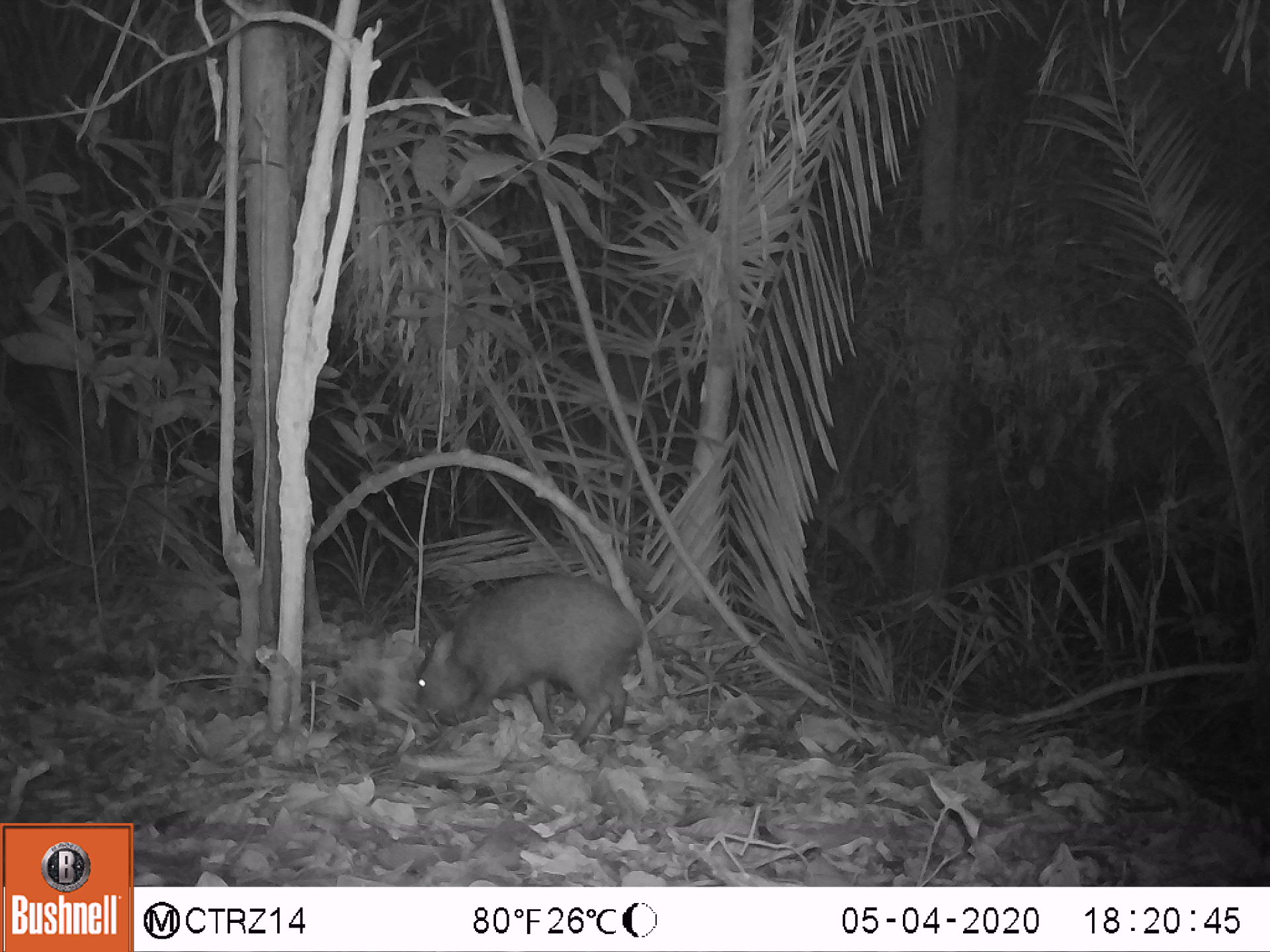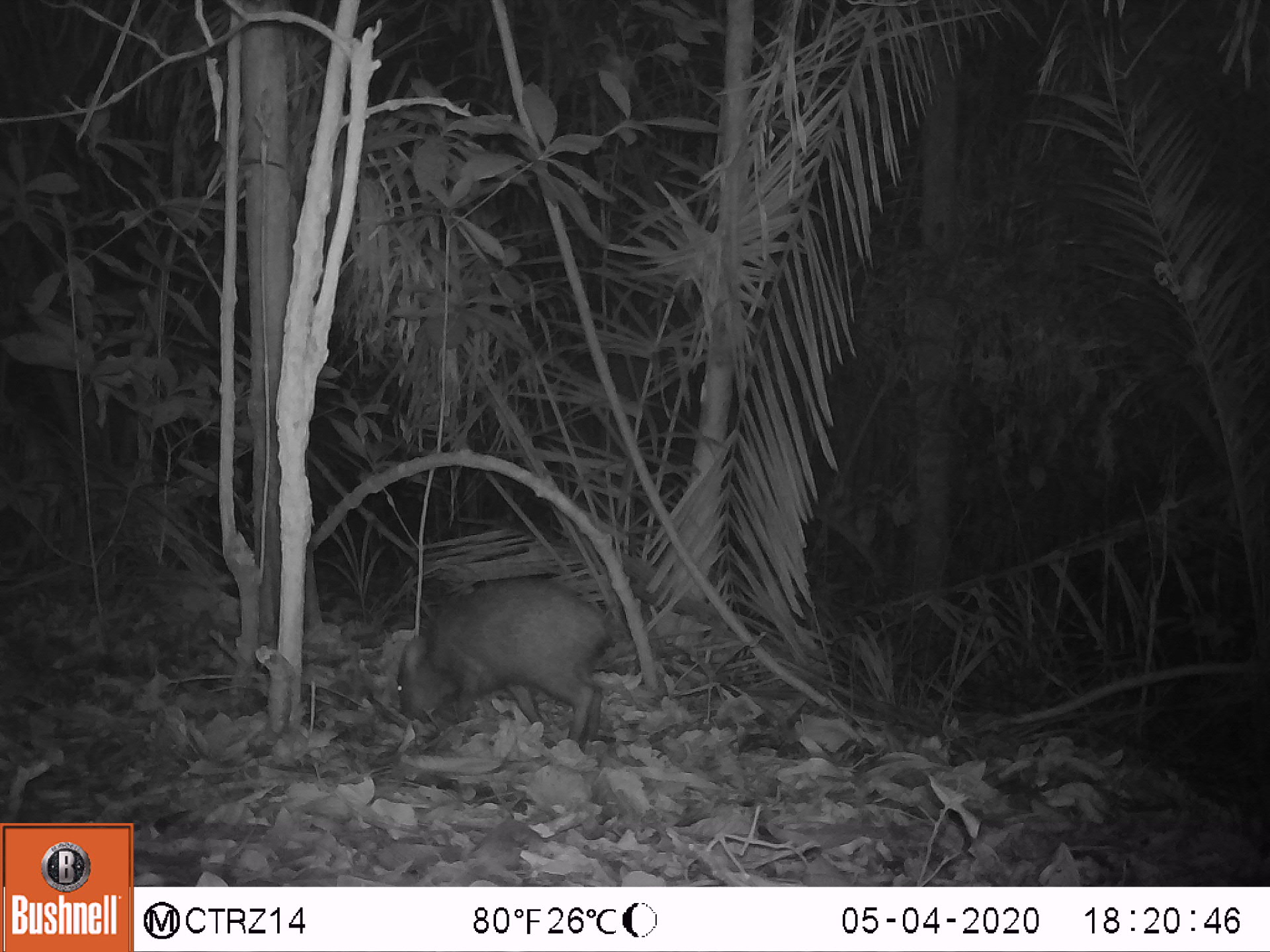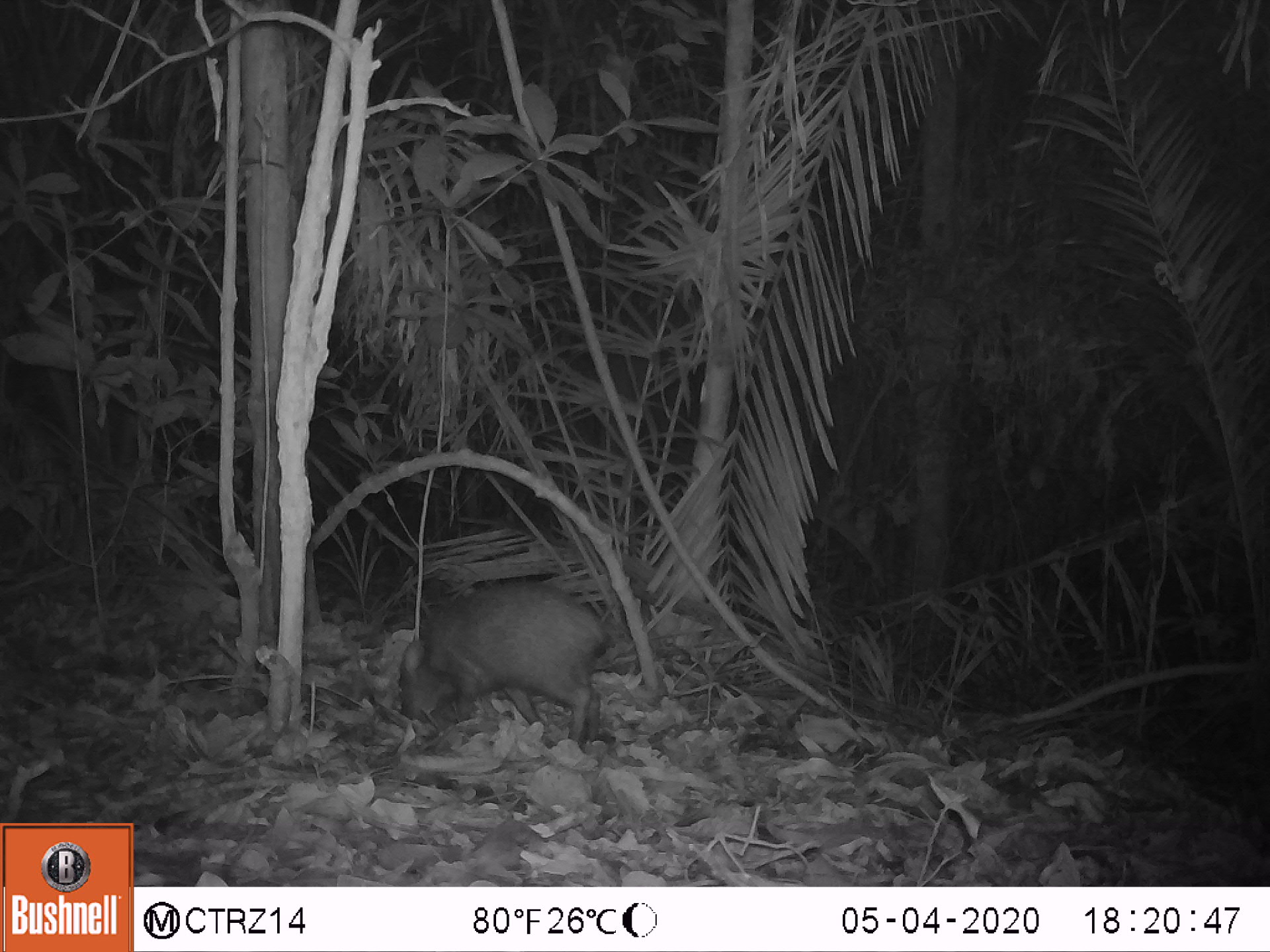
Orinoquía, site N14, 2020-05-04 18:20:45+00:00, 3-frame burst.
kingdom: Animalia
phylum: Chordata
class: Mammalia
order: Artiodactyla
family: Tayassuidae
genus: Pecari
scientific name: Pecari tajacu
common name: collared peccary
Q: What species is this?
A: Collared peccary (Pecari tajacu).